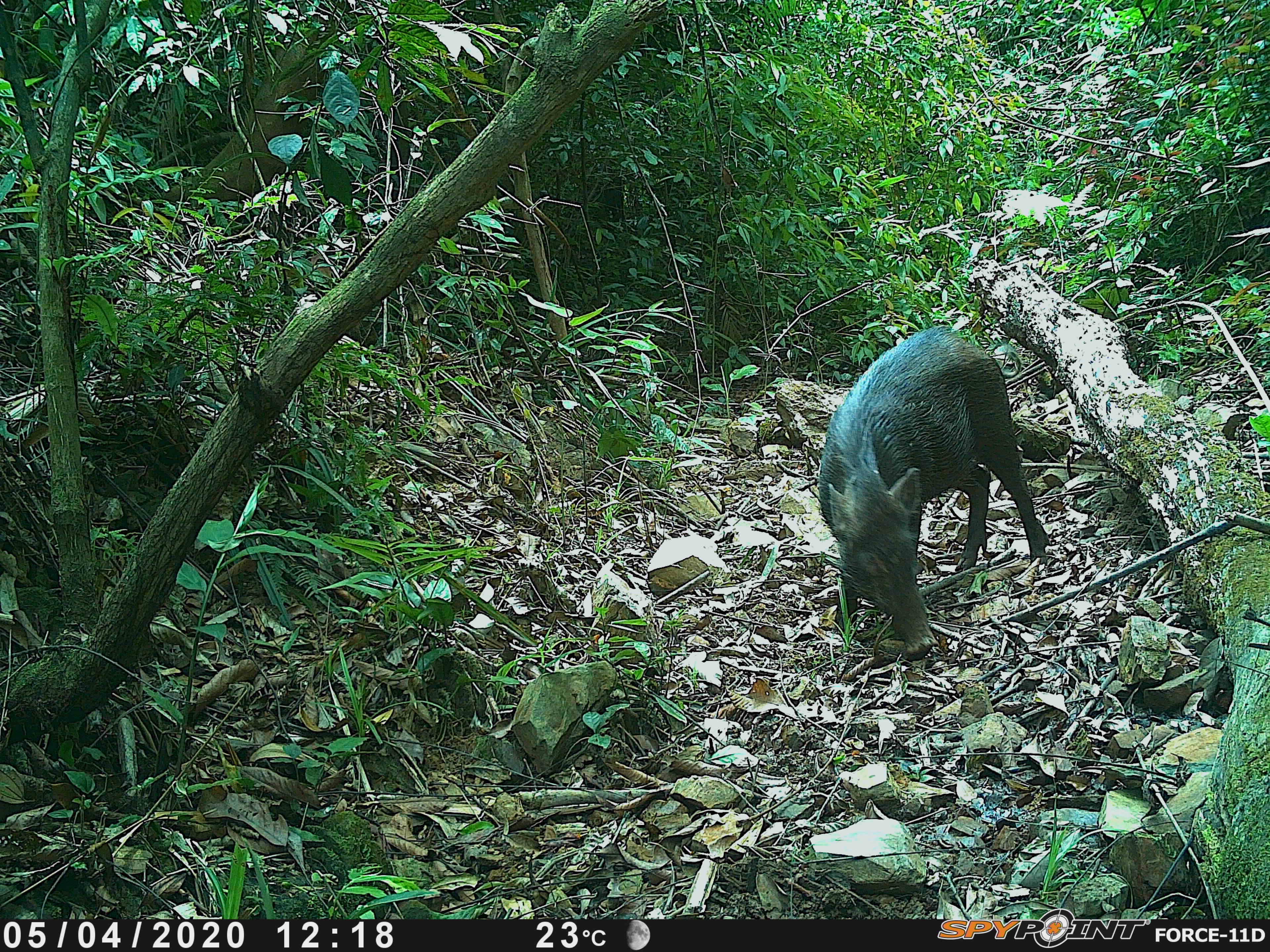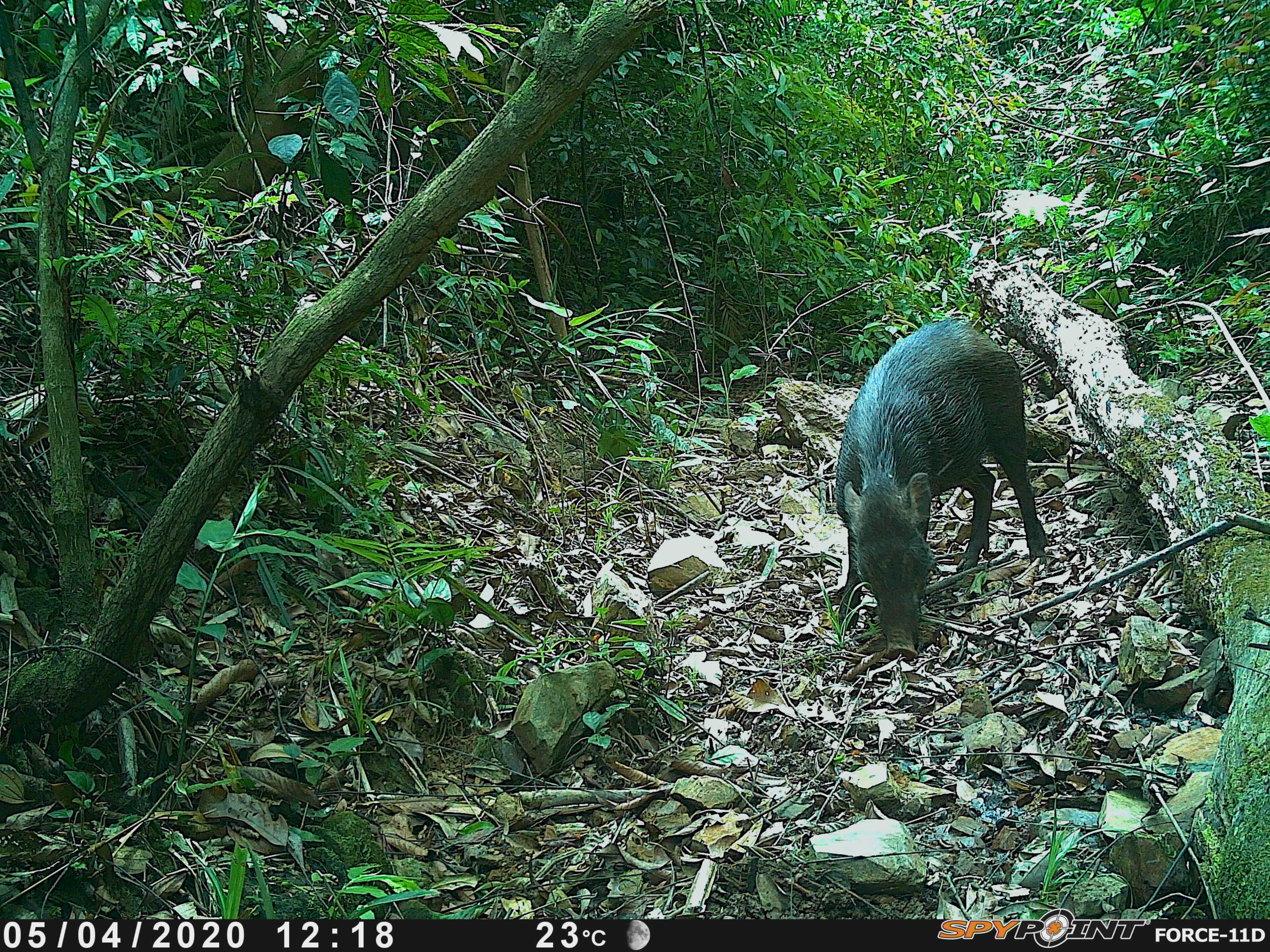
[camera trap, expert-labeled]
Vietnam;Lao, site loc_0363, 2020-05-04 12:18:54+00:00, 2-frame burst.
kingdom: Animalia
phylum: Chordata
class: Mammalia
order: Artiodactyla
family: Suidae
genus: Sus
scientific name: Sus scrofa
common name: eurasian wild pig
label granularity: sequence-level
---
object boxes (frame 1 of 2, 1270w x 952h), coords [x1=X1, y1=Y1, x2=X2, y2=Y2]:
eurasian wild pig: [x1=816, y1=323, x2=1049, y2=655]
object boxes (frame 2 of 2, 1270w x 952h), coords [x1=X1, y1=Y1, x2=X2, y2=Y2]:
eurasian wild pig: [x1=834, y1=316, x2=1049, y2=661]